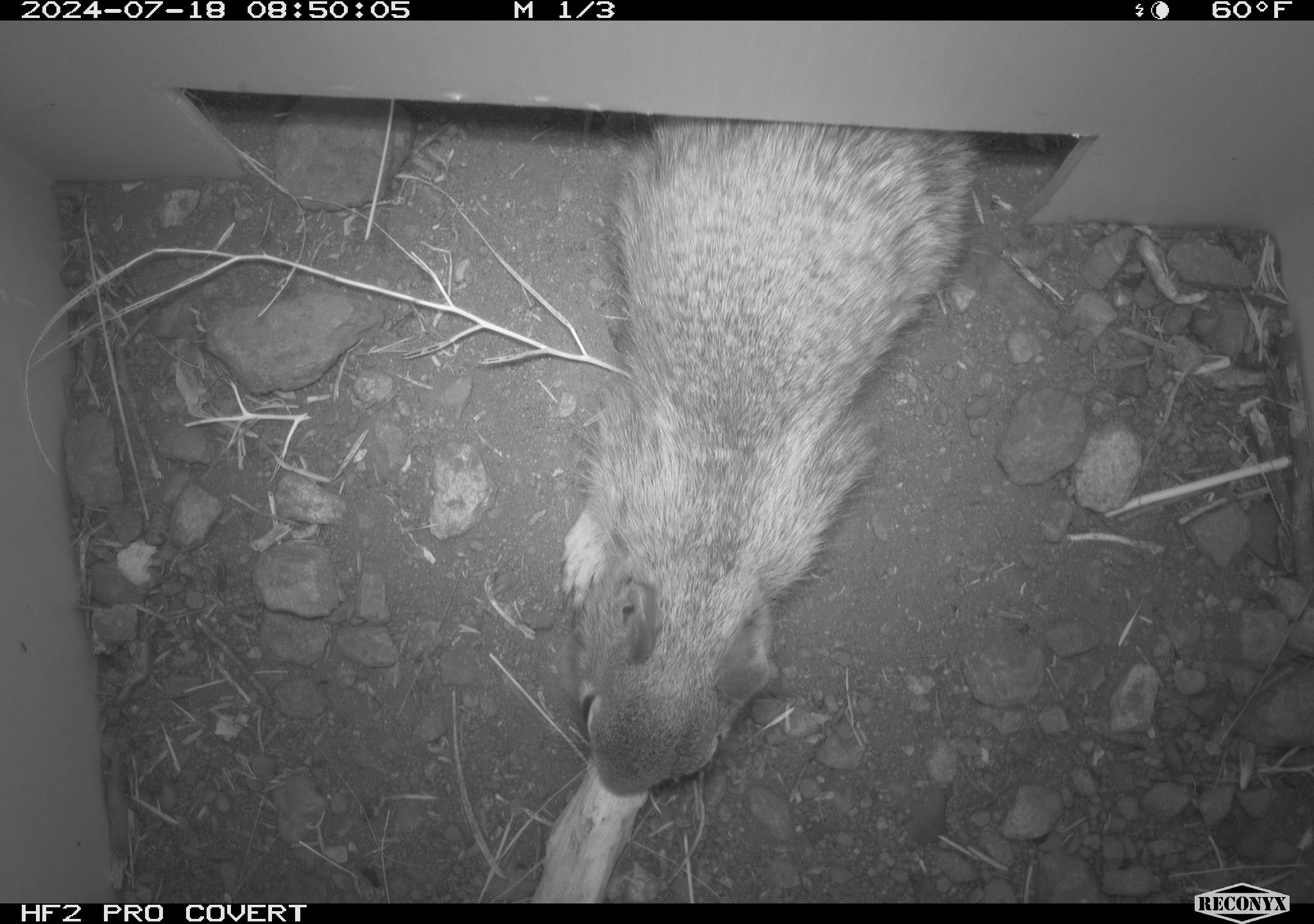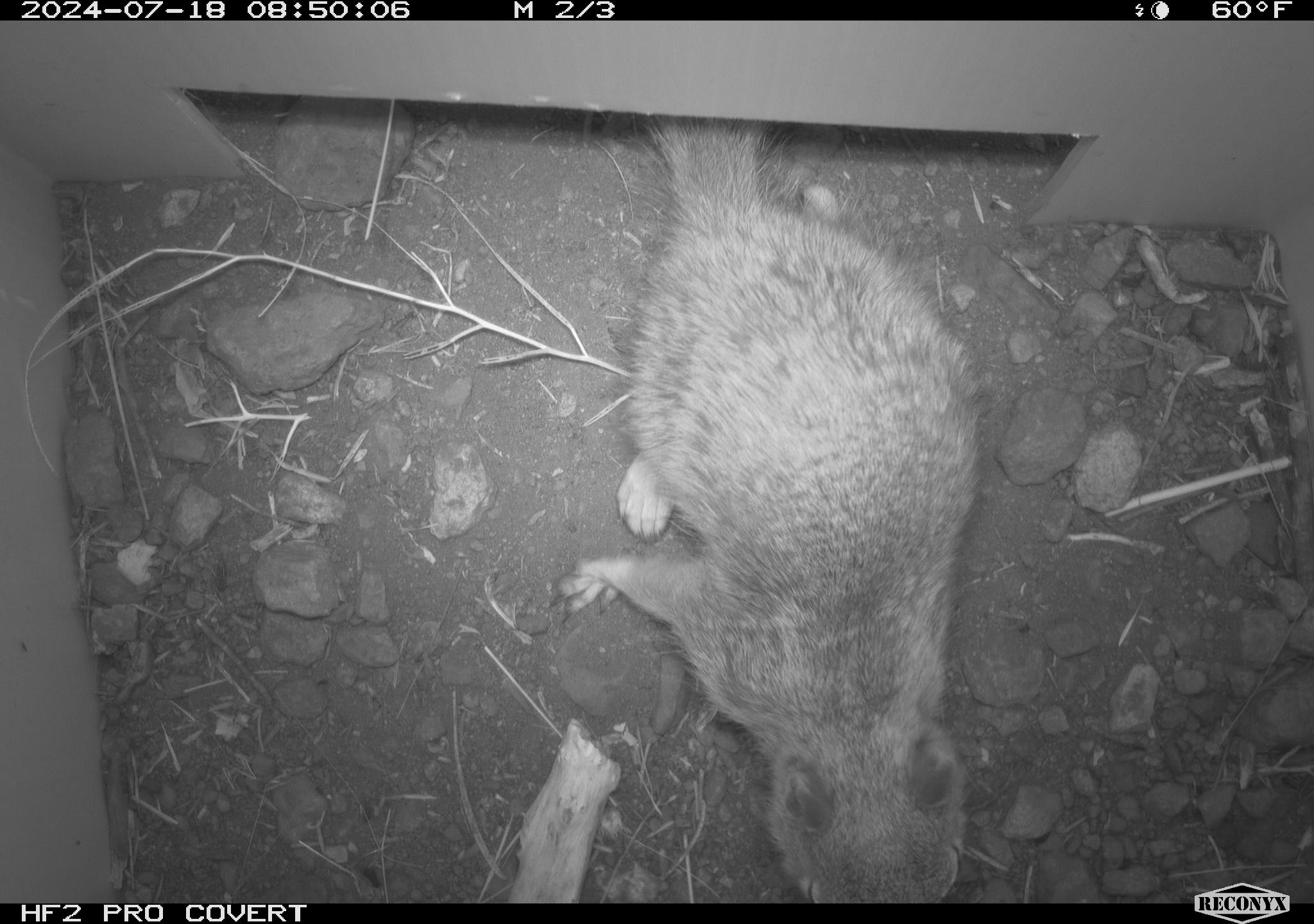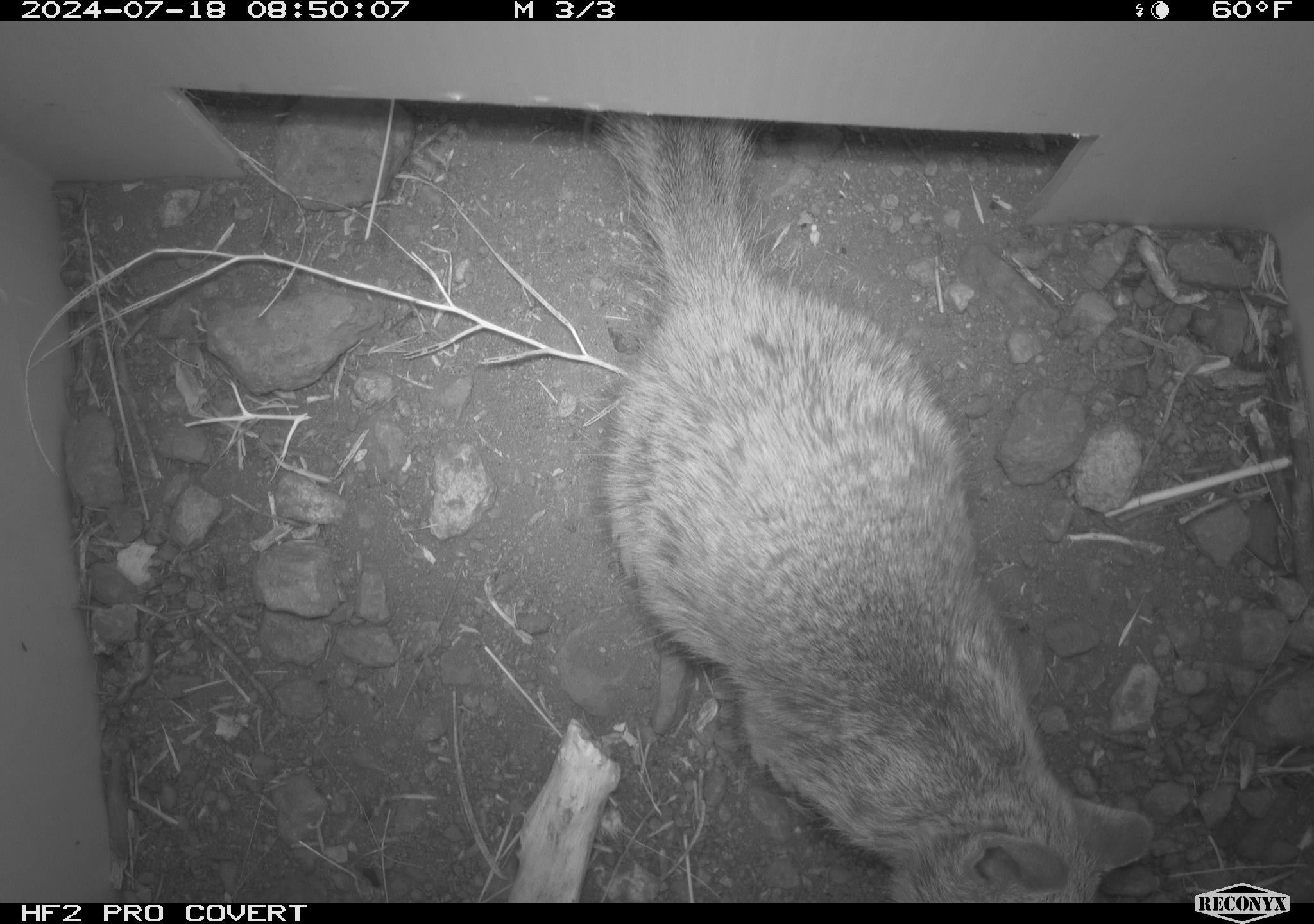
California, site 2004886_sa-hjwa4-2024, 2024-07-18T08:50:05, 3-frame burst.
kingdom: Animalia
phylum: Chordata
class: Mammalia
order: Rodentia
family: Sciuridae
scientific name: Sciuridae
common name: squirrels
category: sciuridae family